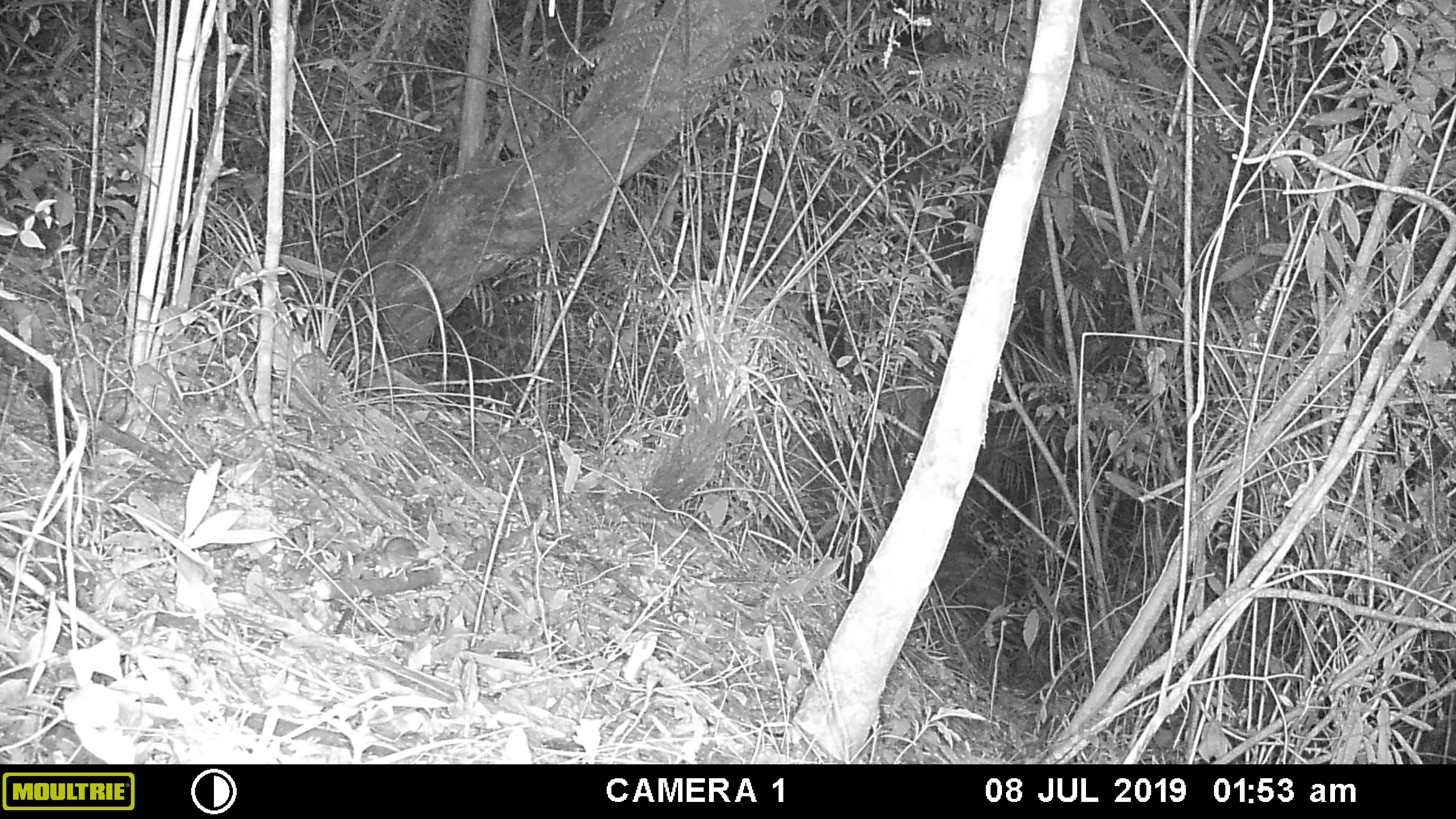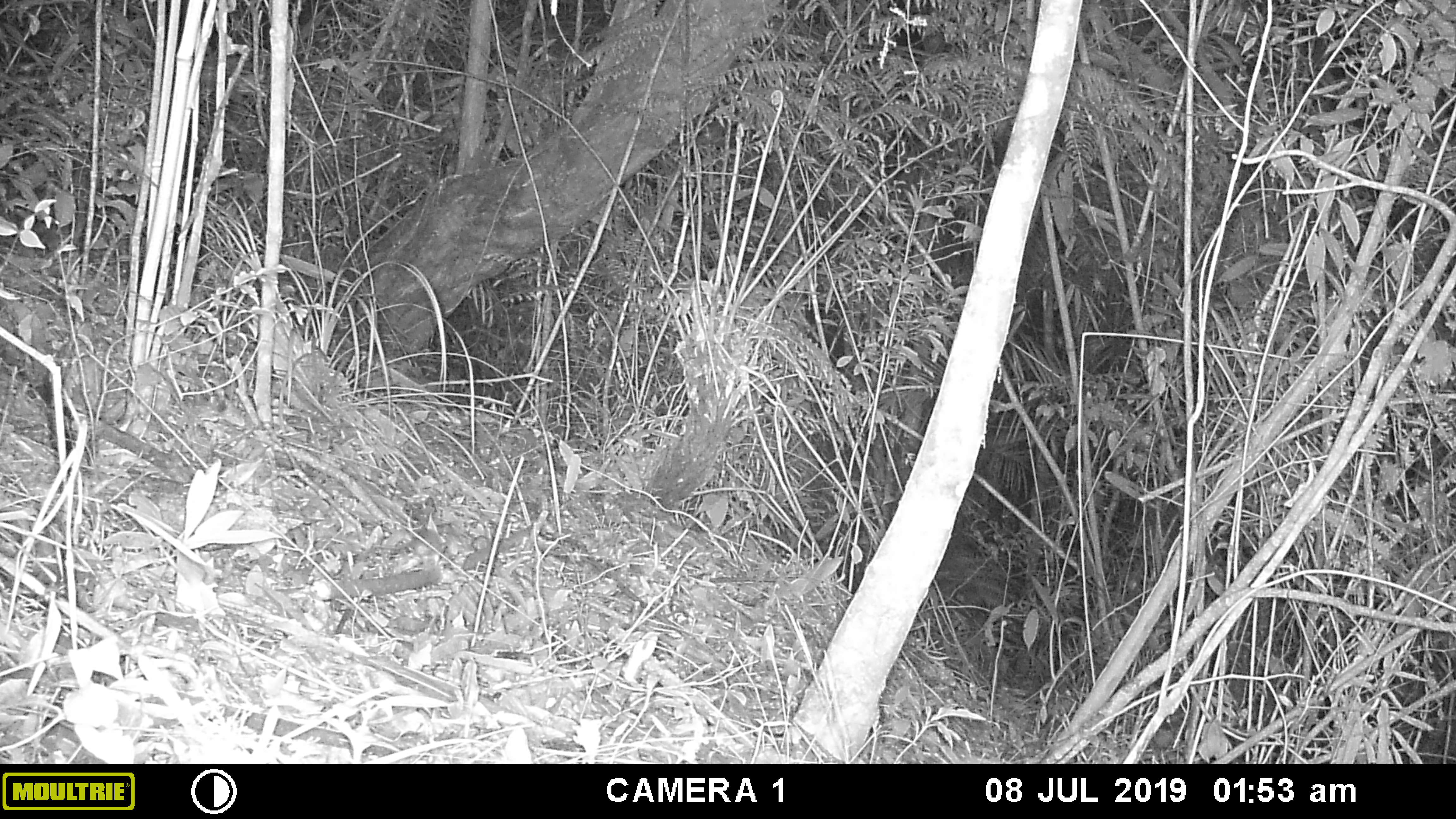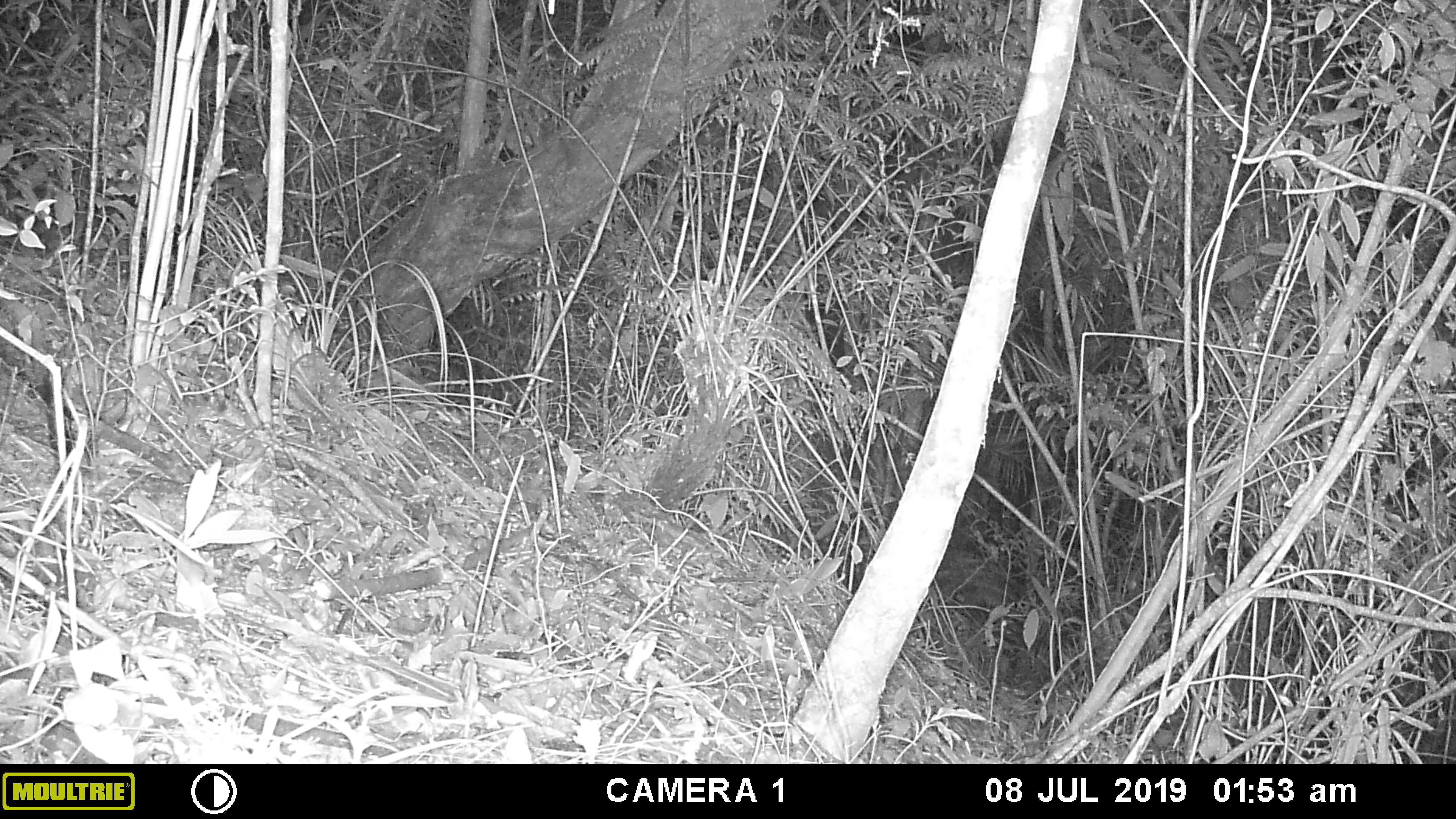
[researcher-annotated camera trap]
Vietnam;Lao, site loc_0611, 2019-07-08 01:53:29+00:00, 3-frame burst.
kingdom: Animalia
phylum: Chordata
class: Mammalia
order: Rodentia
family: Muridae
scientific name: Muridae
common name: old-world mice and rats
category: unidentified murid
Unidentified murid (old-world mice and rats) (Muridae). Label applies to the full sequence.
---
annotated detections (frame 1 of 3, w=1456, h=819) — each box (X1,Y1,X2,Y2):
unidentified murid: (372,536,427,576)